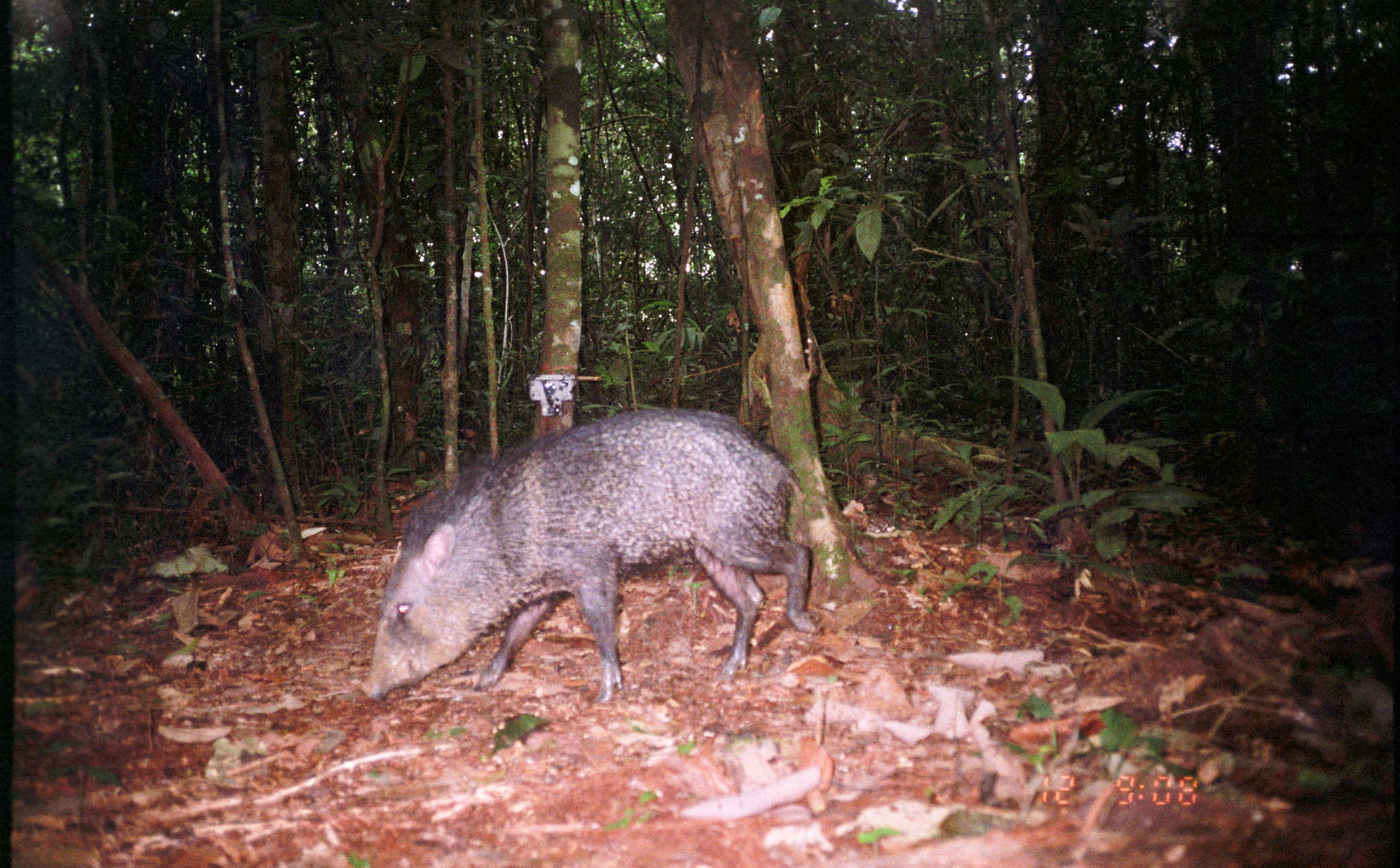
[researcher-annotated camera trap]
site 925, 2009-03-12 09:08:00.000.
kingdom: Animalia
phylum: Chordata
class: Mammalia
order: Artiodactyla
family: Tayassuidae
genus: Pecari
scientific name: Pecari tajacu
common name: collared peccary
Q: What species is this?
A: Pecari tajacu (collared peccary).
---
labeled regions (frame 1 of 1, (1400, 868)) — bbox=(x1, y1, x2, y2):
pecari tajacu: bbox=(356, 407, 817, 706)